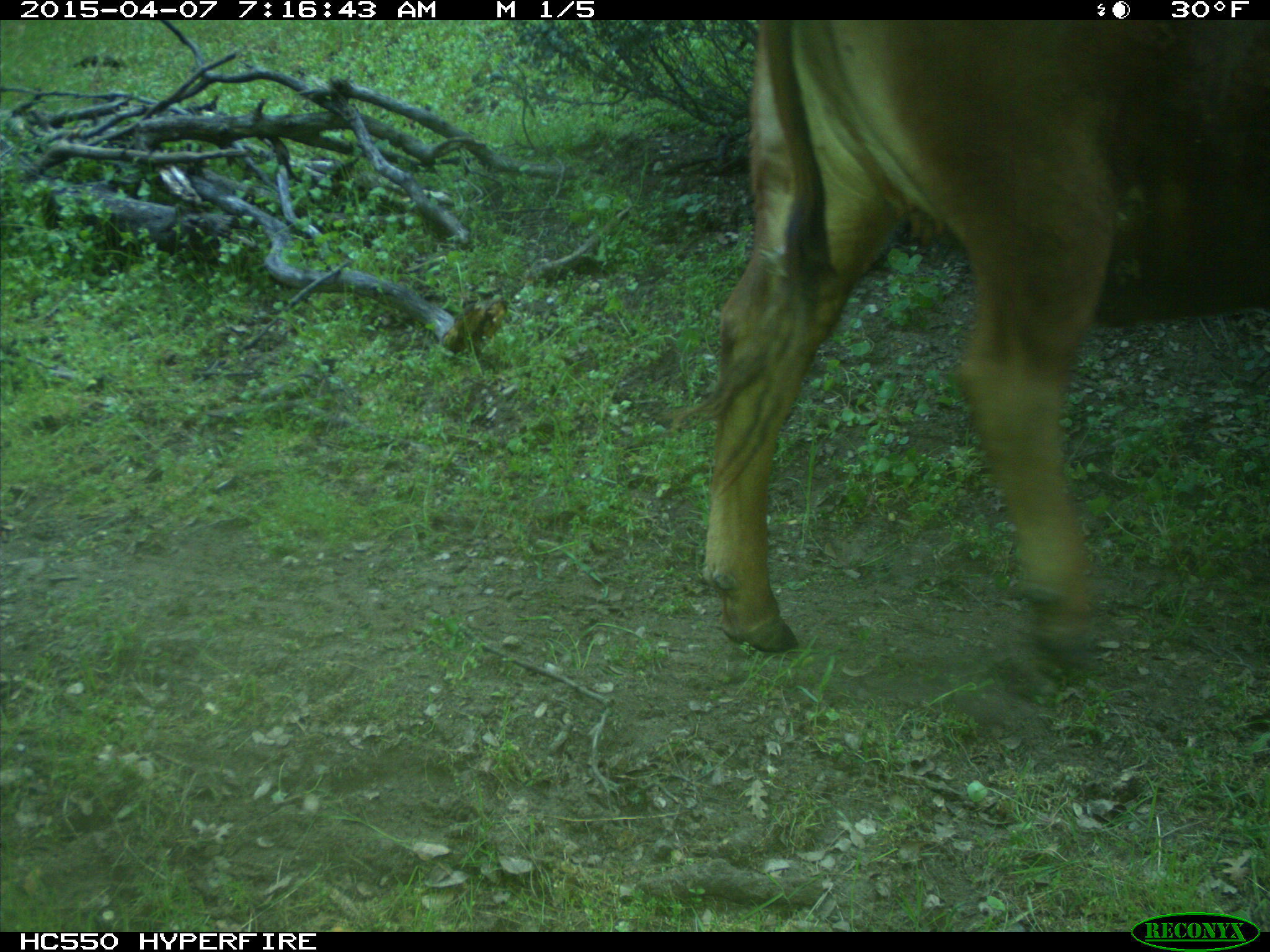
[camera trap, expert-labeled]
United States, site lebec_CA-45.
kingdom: Animalia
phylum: Chordata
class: Mammalia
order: Artiodactyla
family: Bovidae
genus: Bos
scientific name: Bos taurus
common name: domestic cow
Bos taurus (domestic cow).